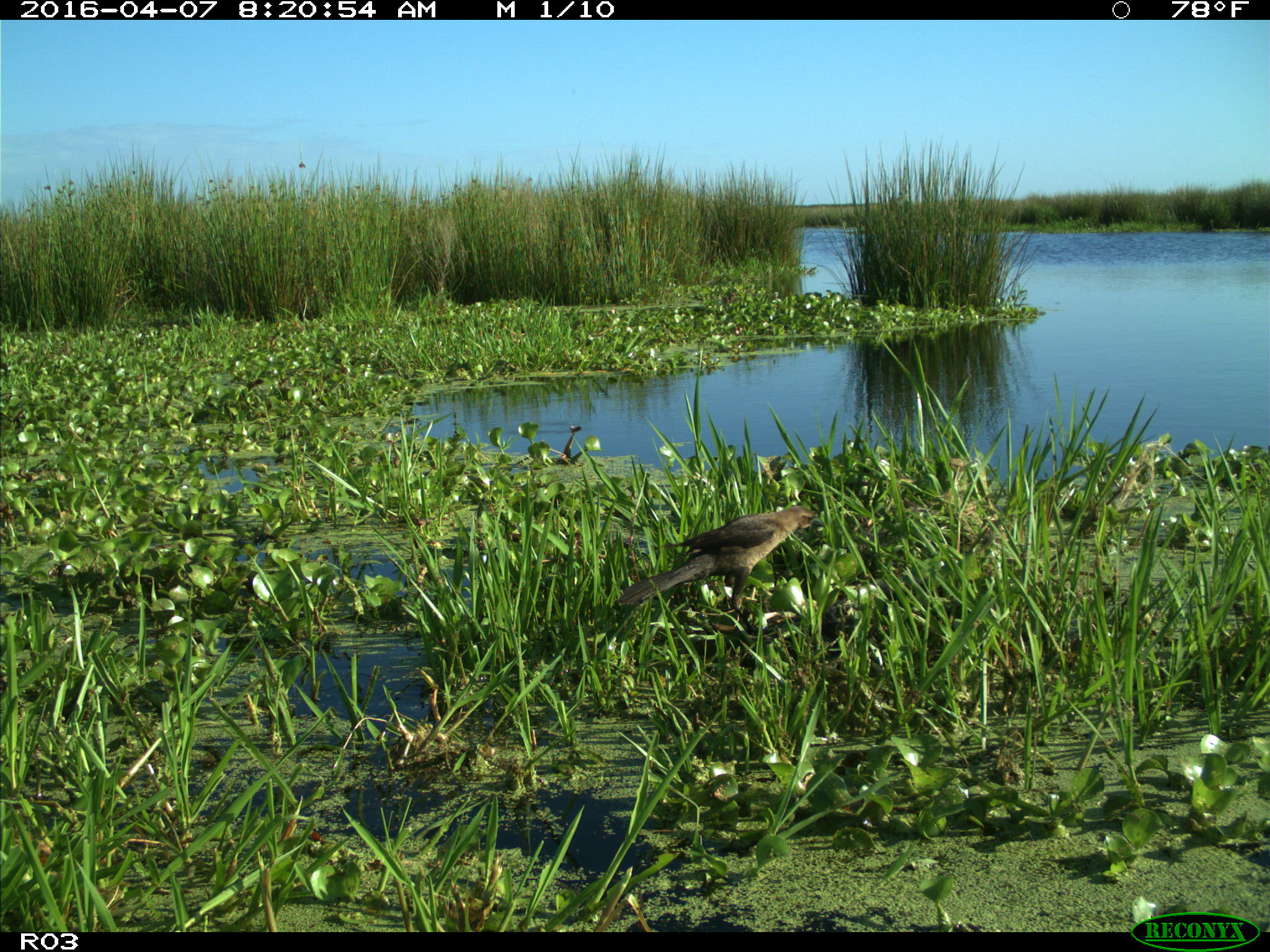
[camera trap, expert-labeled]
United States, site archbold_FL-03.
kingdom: Animalia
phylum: Chordata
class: Mammalia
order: Artiodactyla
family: Bovidae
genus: Bos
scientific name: Bos taurus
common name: domestic cow